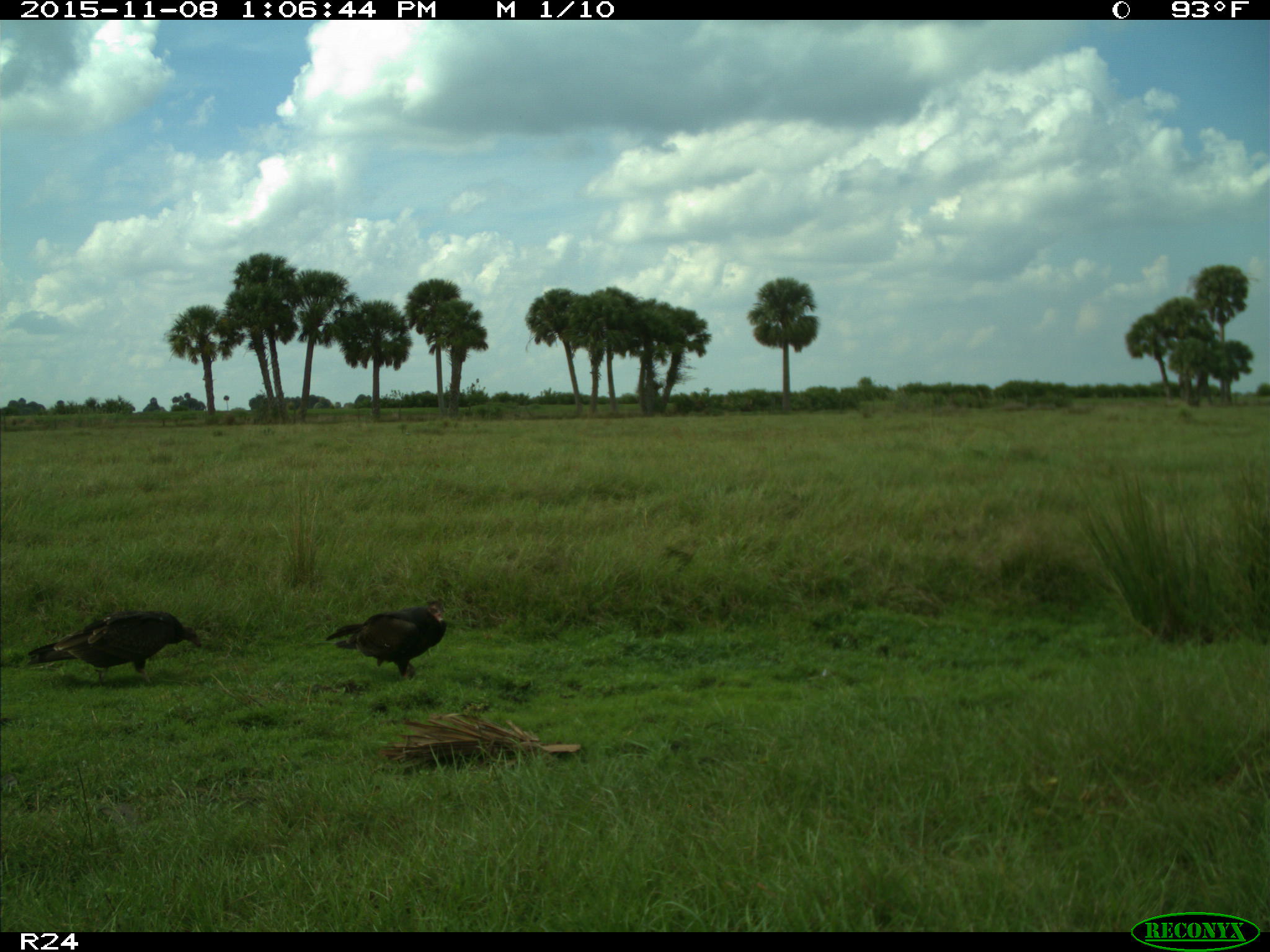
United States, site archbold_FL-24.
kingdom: Animalia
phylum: Chordata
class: Aves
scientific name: Aves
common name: birds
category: unidentified bird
Unidentified bird (birds) (Aves).